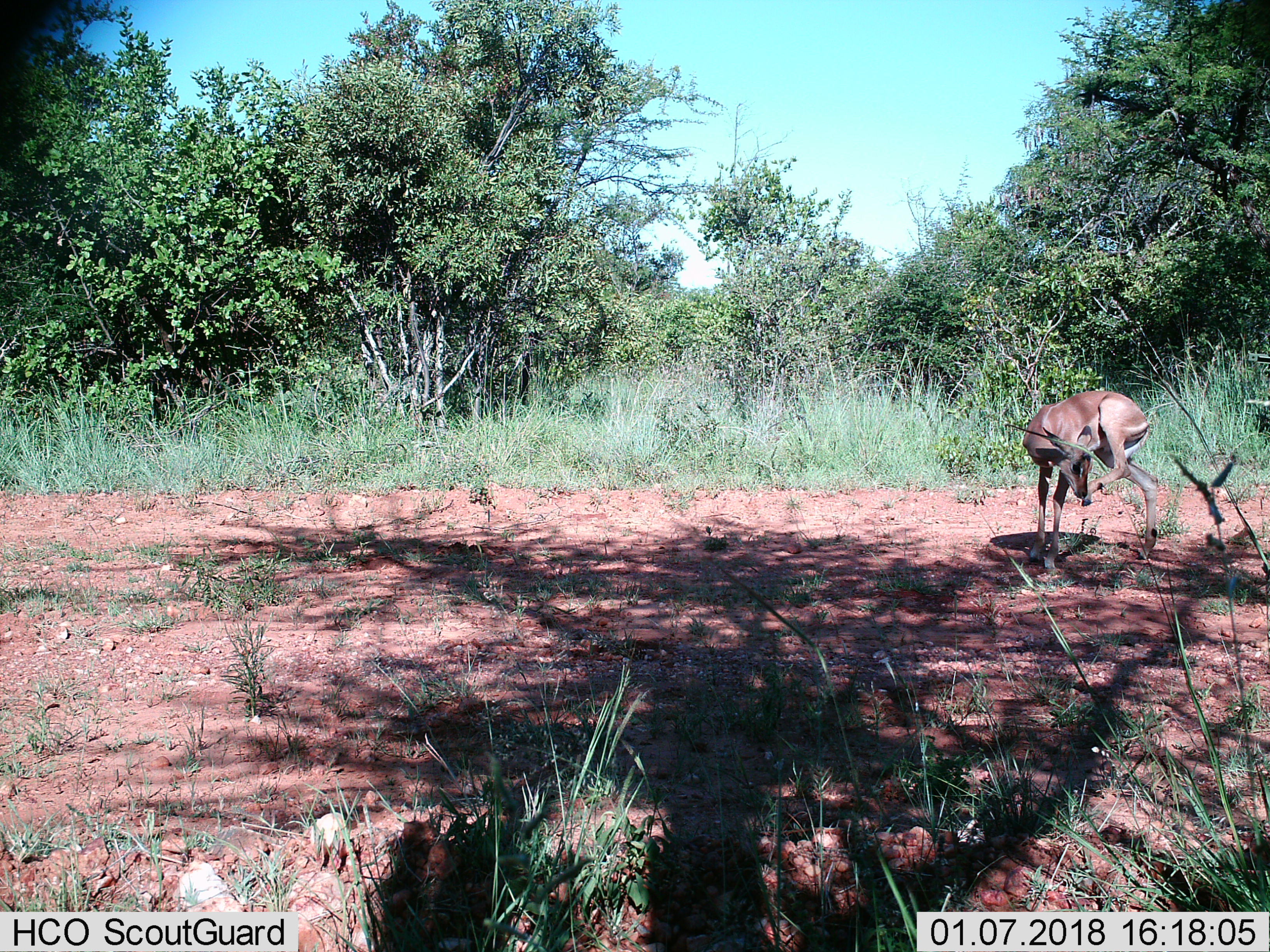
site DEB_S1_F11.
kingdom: Animalia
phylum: Chordata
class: Mammalia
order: Artiodactyla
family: Bovidae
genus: Aepyceros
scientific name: Aepyceros melampus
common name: impala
Impala (Aepyceros melampus), count 1. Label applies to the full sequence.